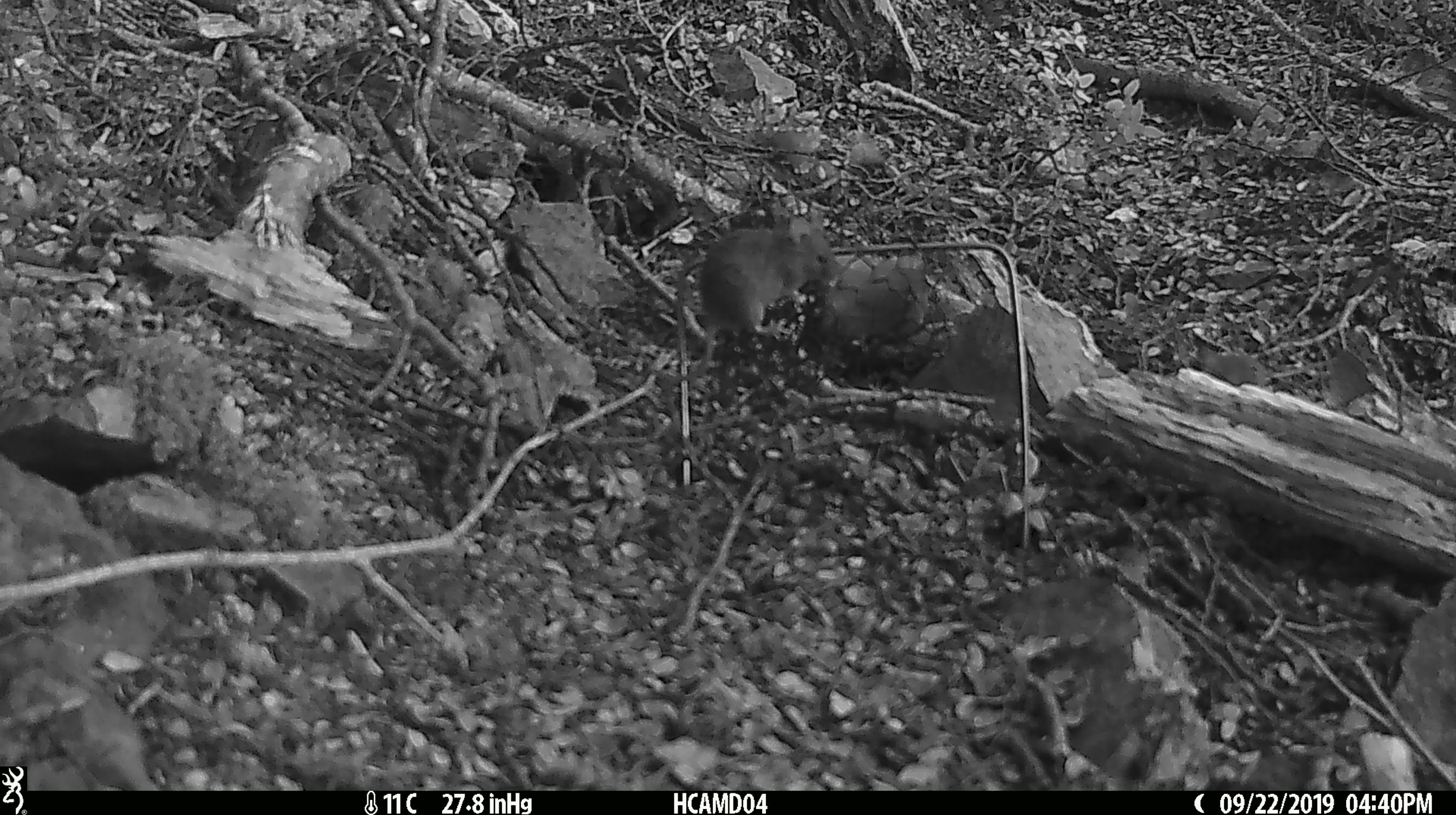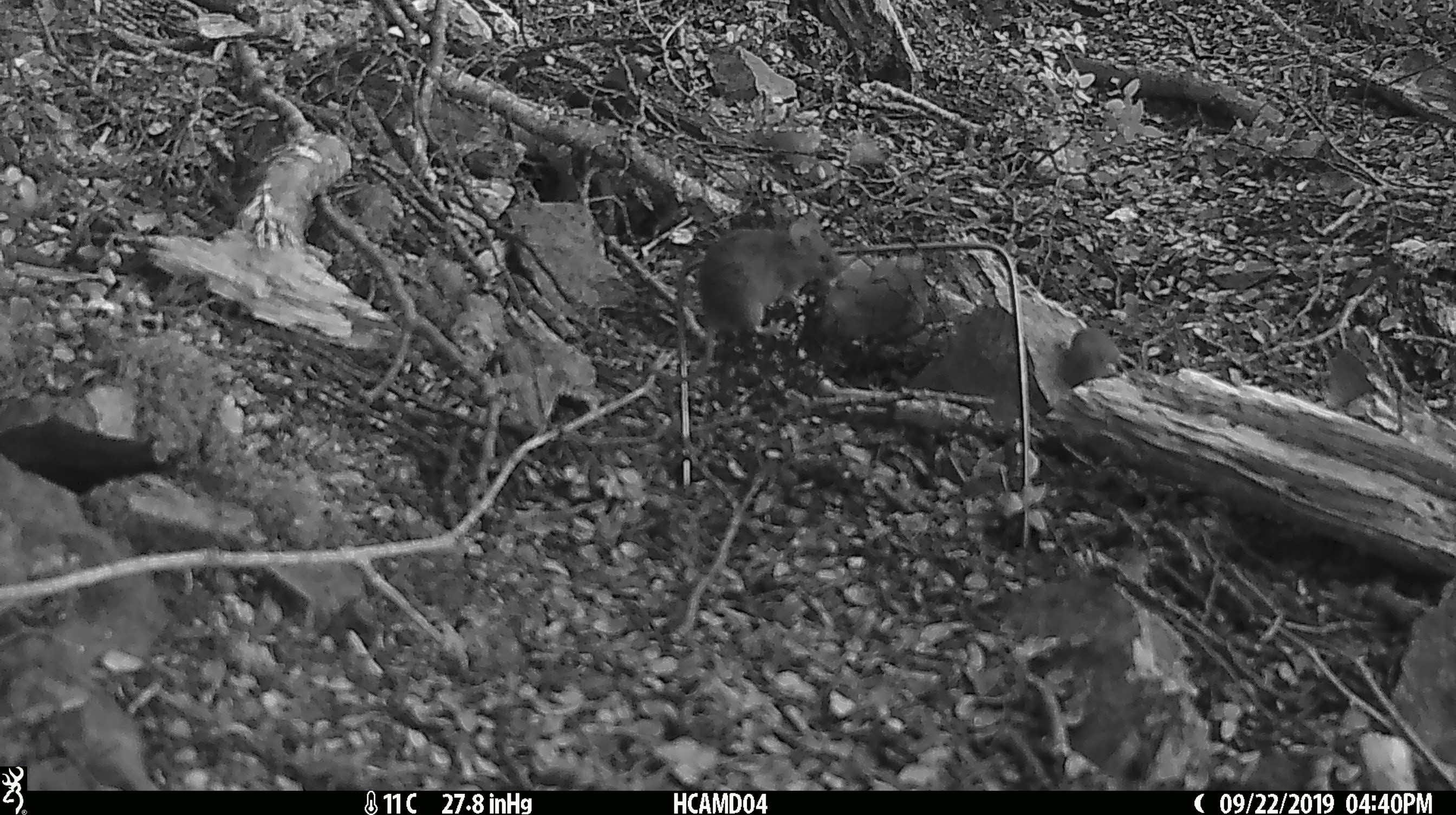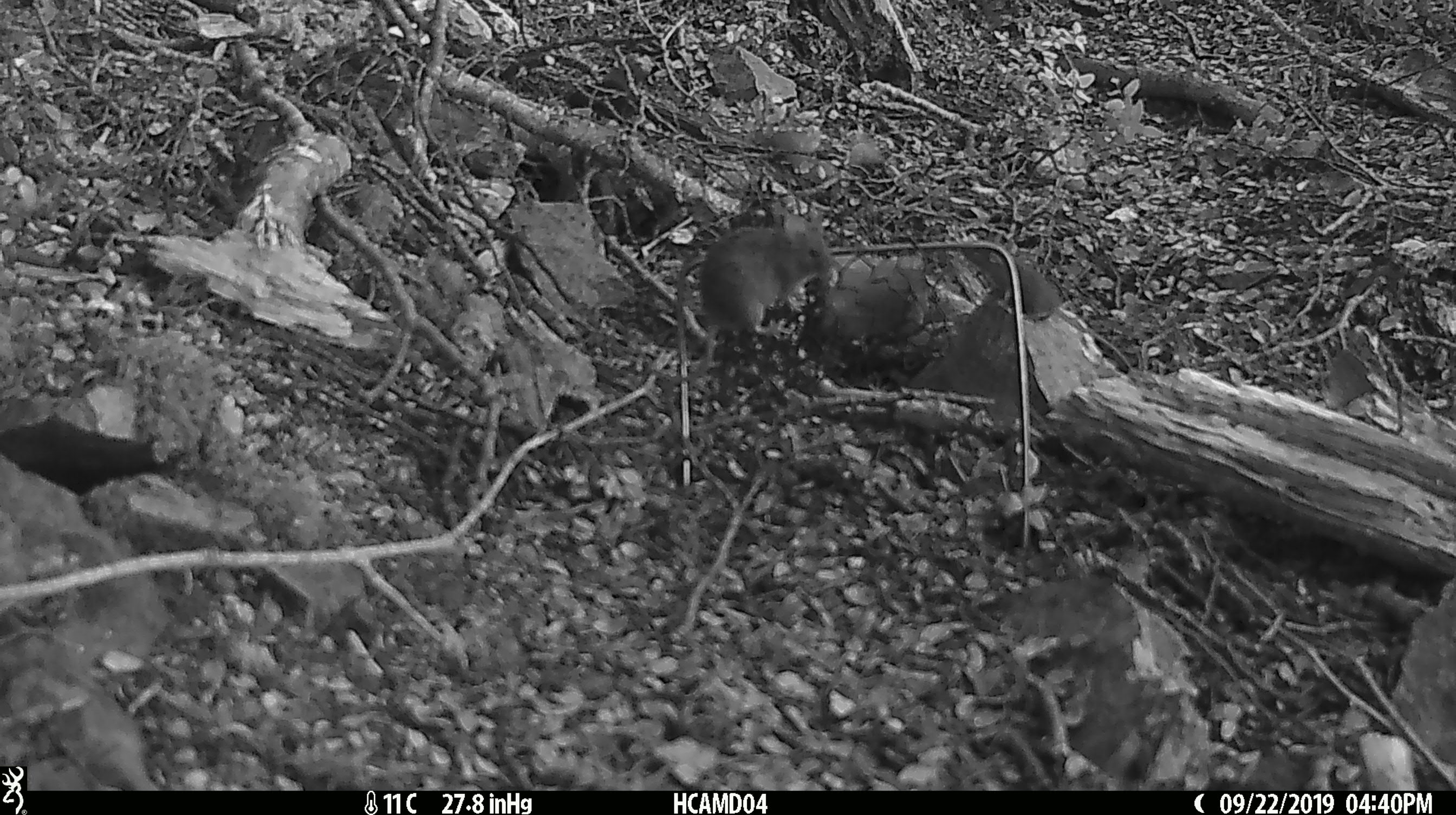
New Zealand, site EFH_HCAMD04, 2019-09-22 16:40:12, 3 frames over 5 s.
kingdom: Animalia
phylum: Chordata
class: Mammalia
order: Rodentia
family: Muridae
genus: Mus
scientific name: Mus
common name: mouse